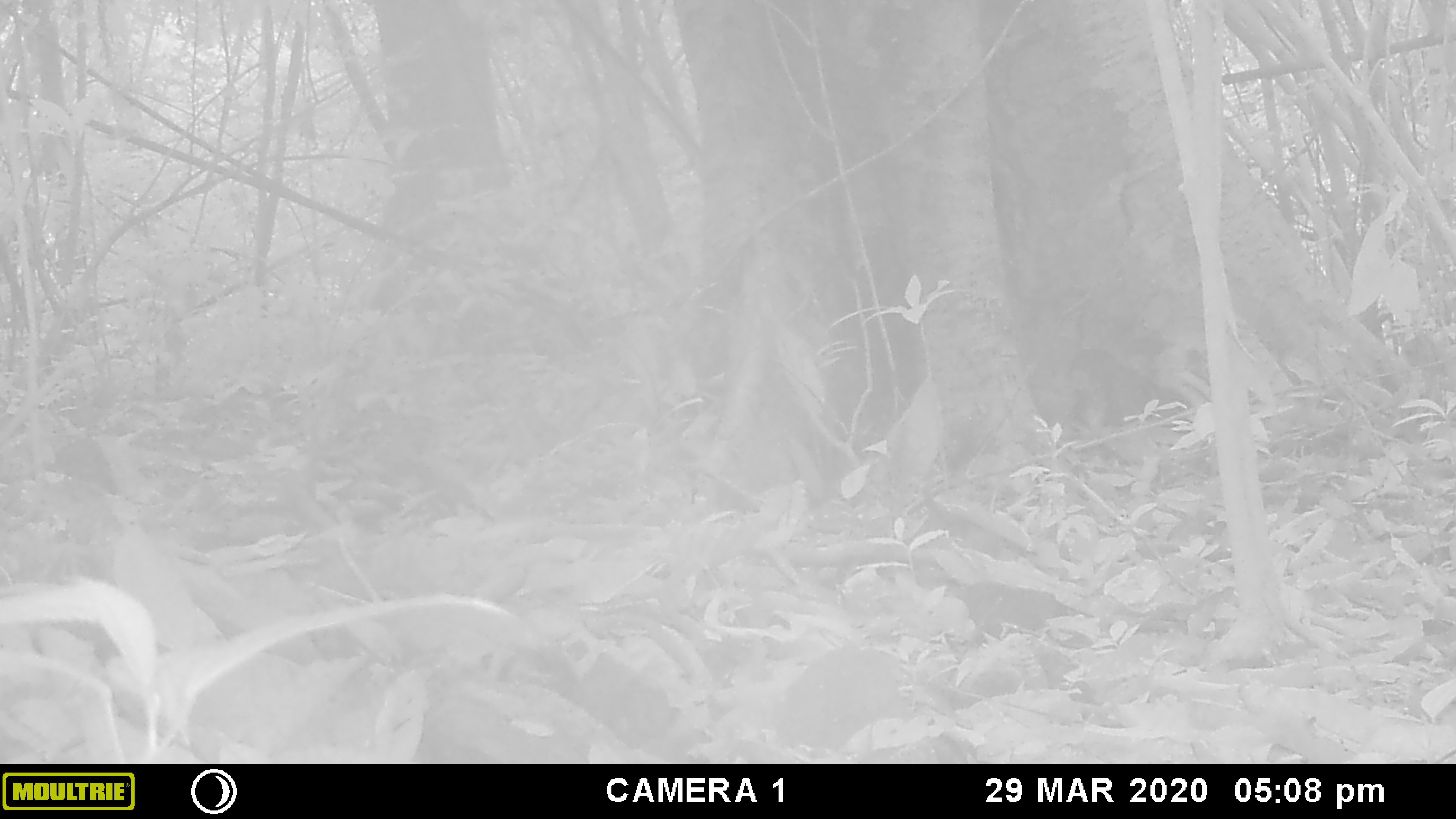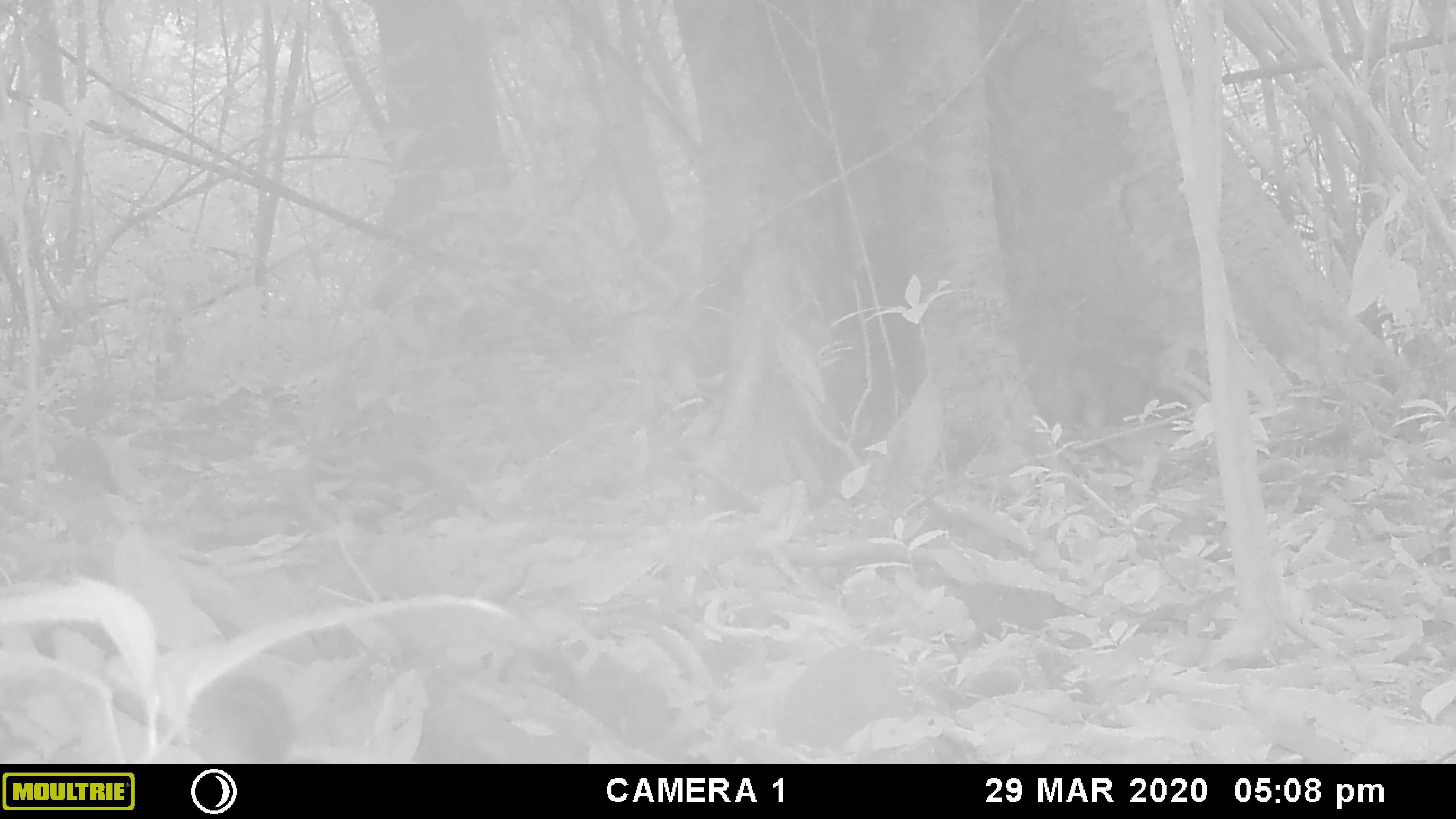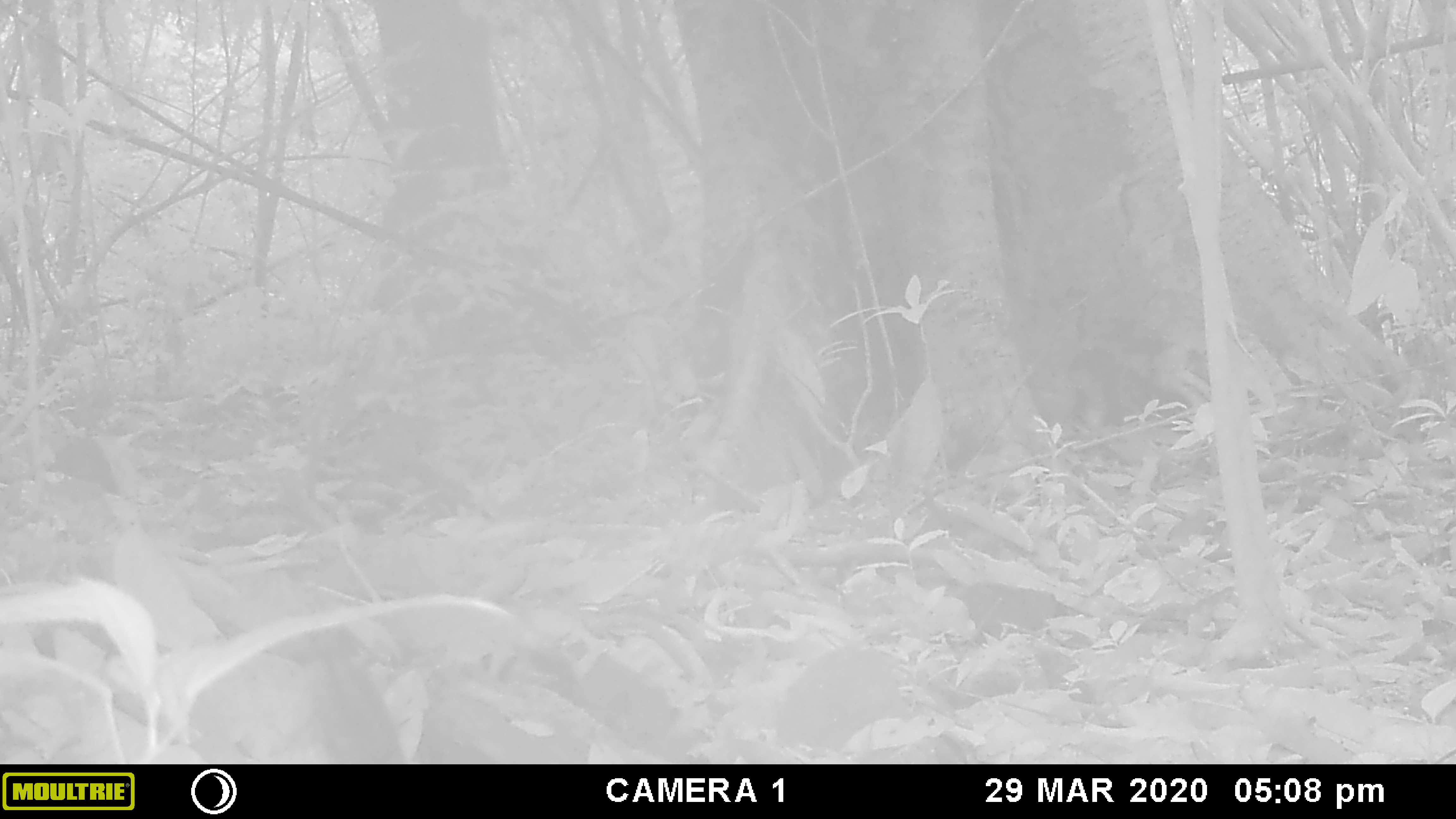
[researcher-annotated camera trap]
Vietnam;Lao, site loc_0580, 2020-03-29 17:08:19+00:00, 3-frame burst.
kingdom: Animalia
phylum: Chordata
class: Mammalia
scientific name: Mammalia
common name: mammal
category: unidentified small mammal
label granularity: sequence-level